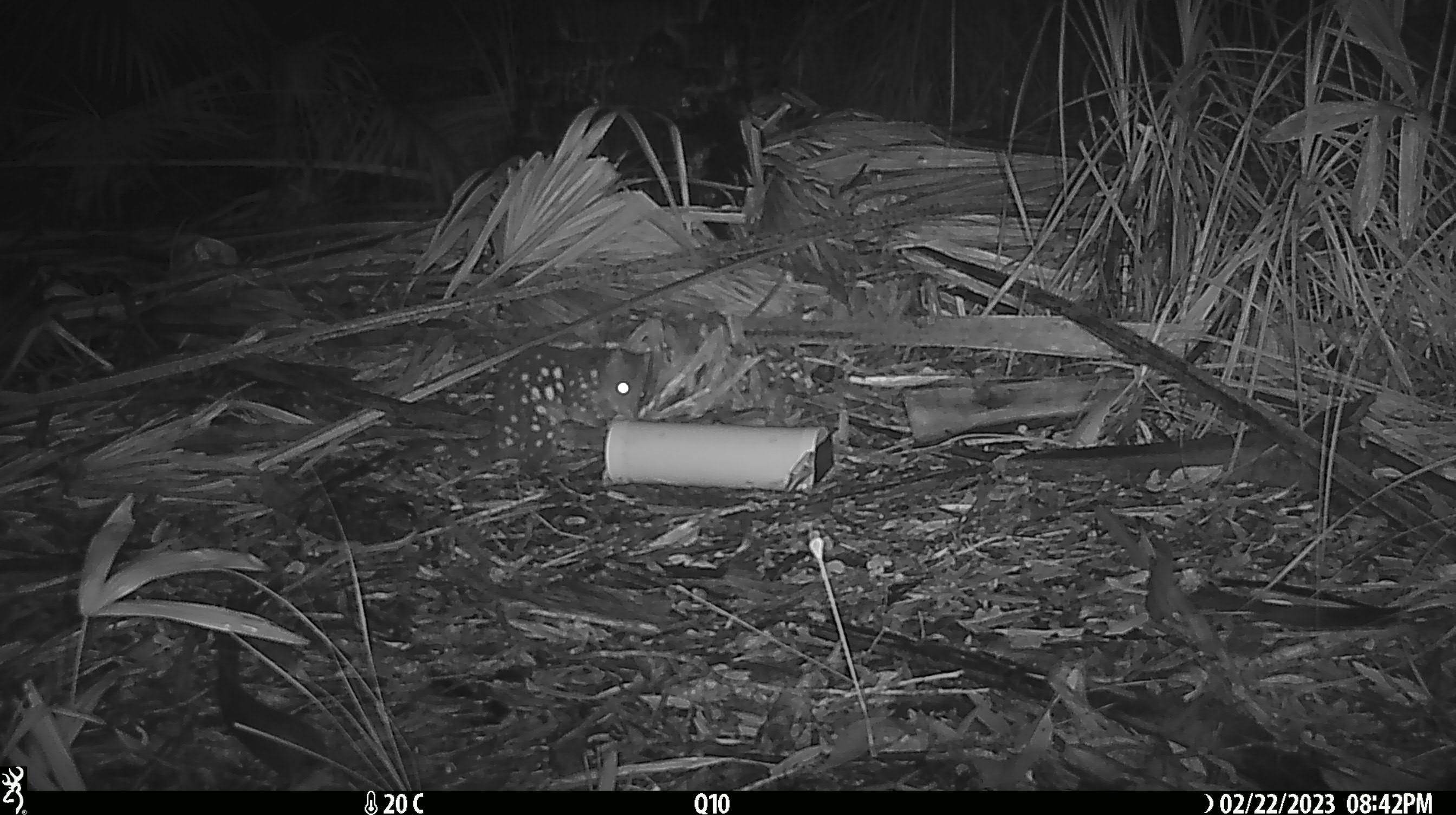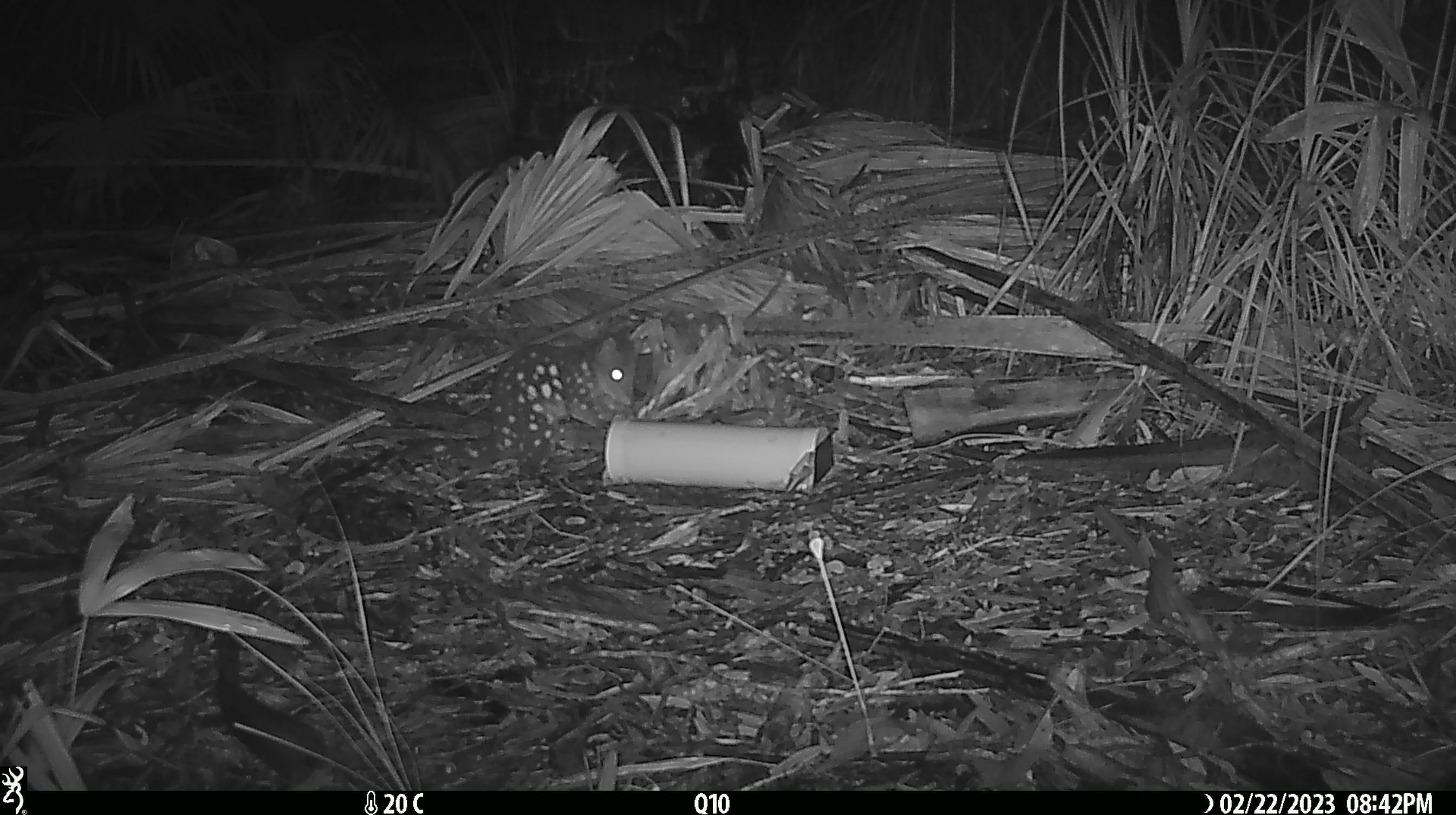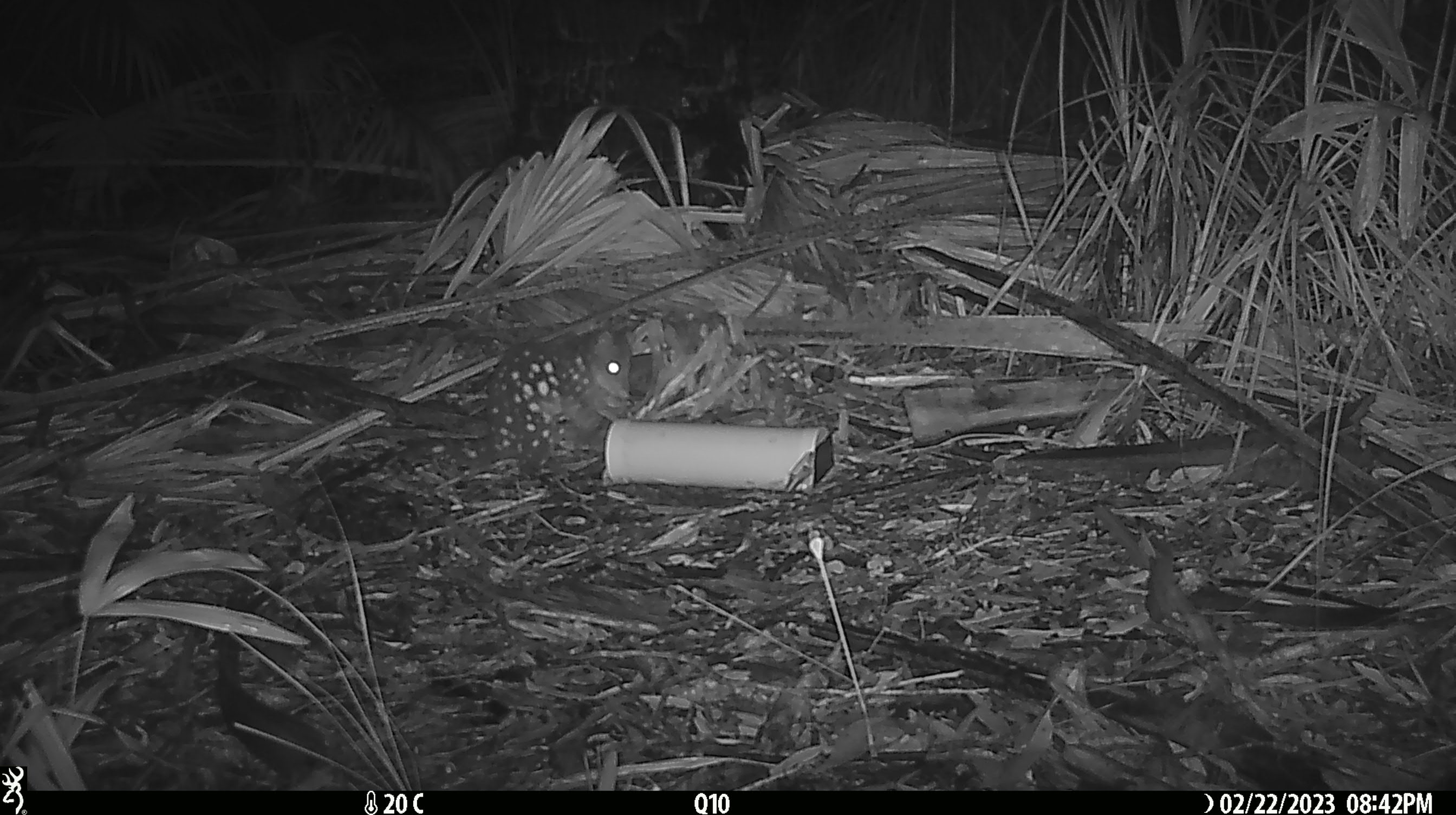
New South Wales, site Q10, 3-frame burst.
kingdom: Animalia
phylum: Chordata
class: Mammalia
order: Dasyuromorphia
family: Dasyuridae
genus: Dasyurus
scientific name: Dasyurus maculatus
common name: spotted-tailed quoll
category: quoll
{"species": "quoll (spotted-tailed quoll) (Dasyurus maculatus)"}